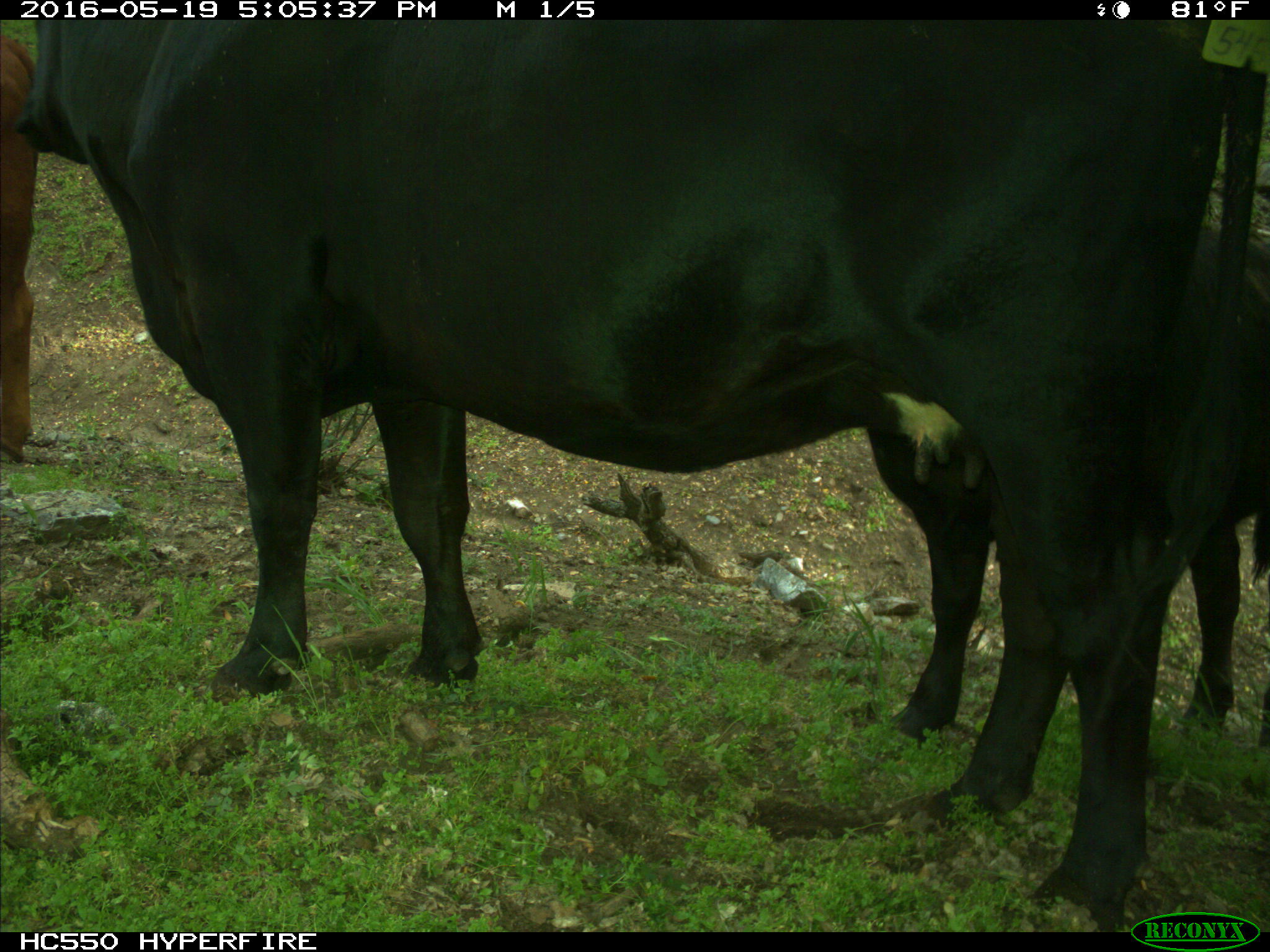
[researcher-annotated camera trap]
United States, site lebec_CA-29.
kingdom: Animalia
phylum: Chordata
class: Mammalia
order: Artiodactyla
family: Bovidae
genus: Bos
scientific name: Bos taurus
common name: domestic cow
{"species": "Bos taurus (domestic cow)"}